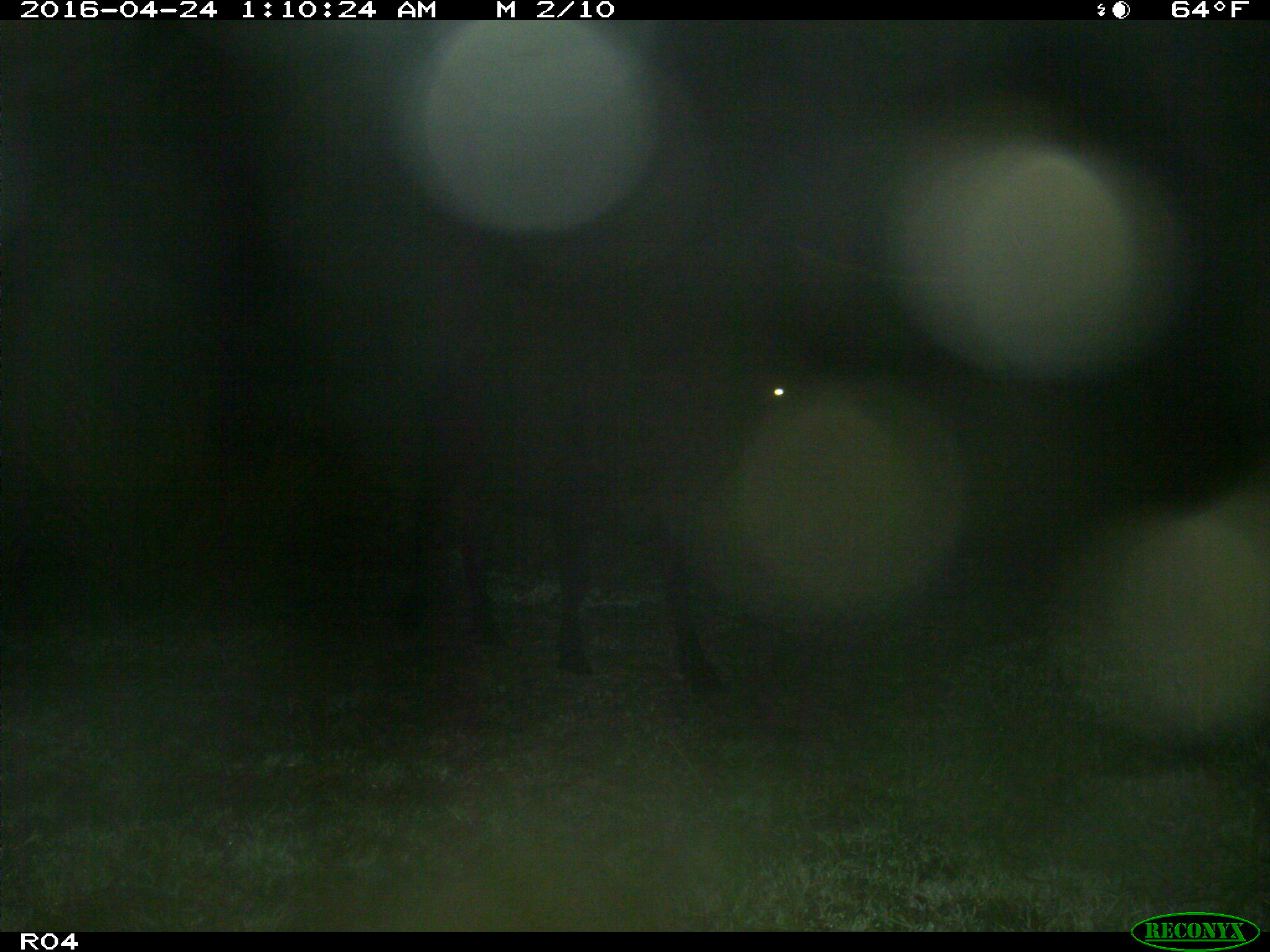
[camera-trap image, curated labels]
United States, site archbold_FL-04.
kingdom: Animalia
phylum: Chordata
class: Mammalia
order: Artiodactyla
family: Bovidae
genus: Bos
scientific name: Bos taurus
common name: domestic cow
Bos taurus (domestic cow).